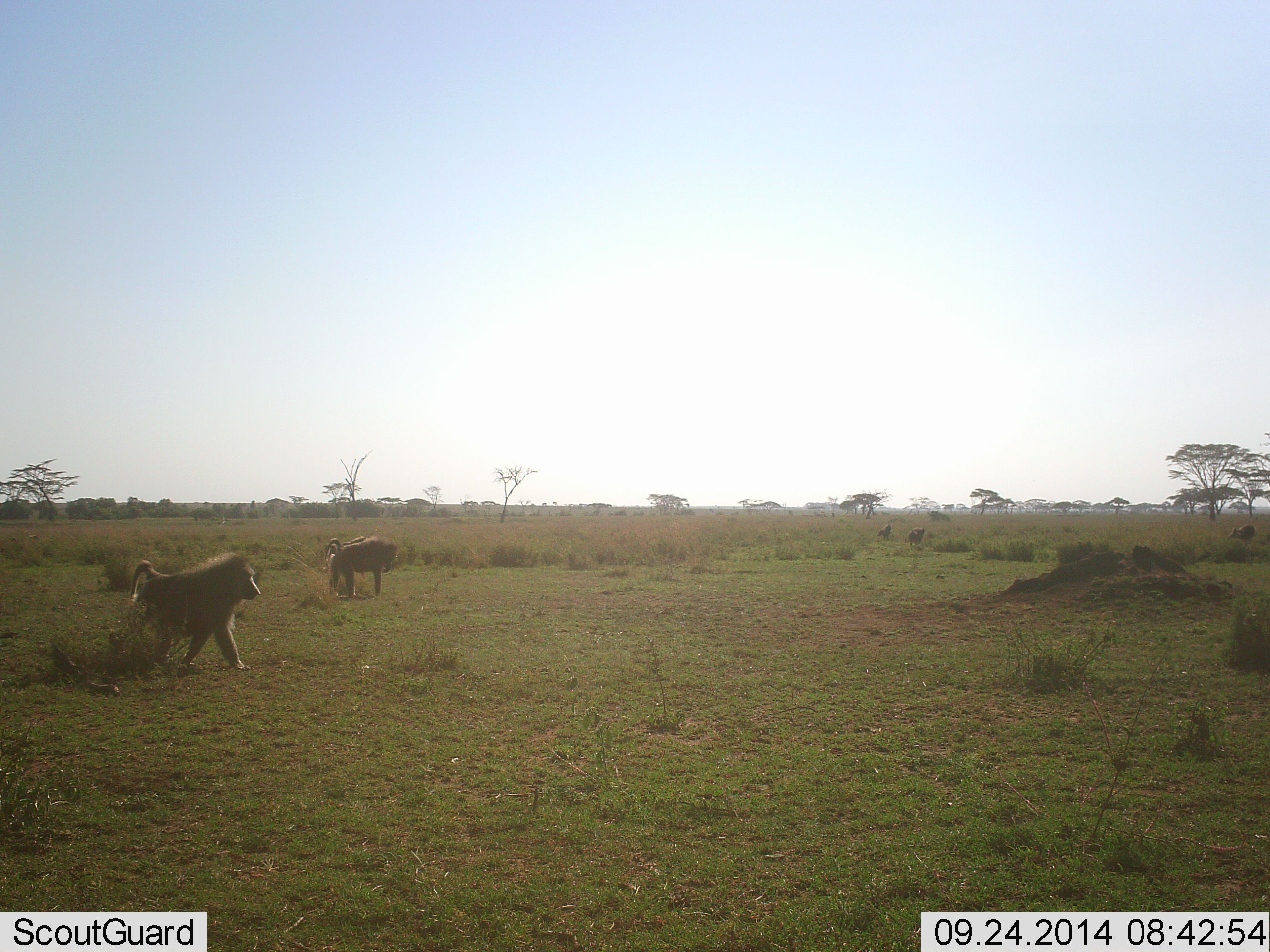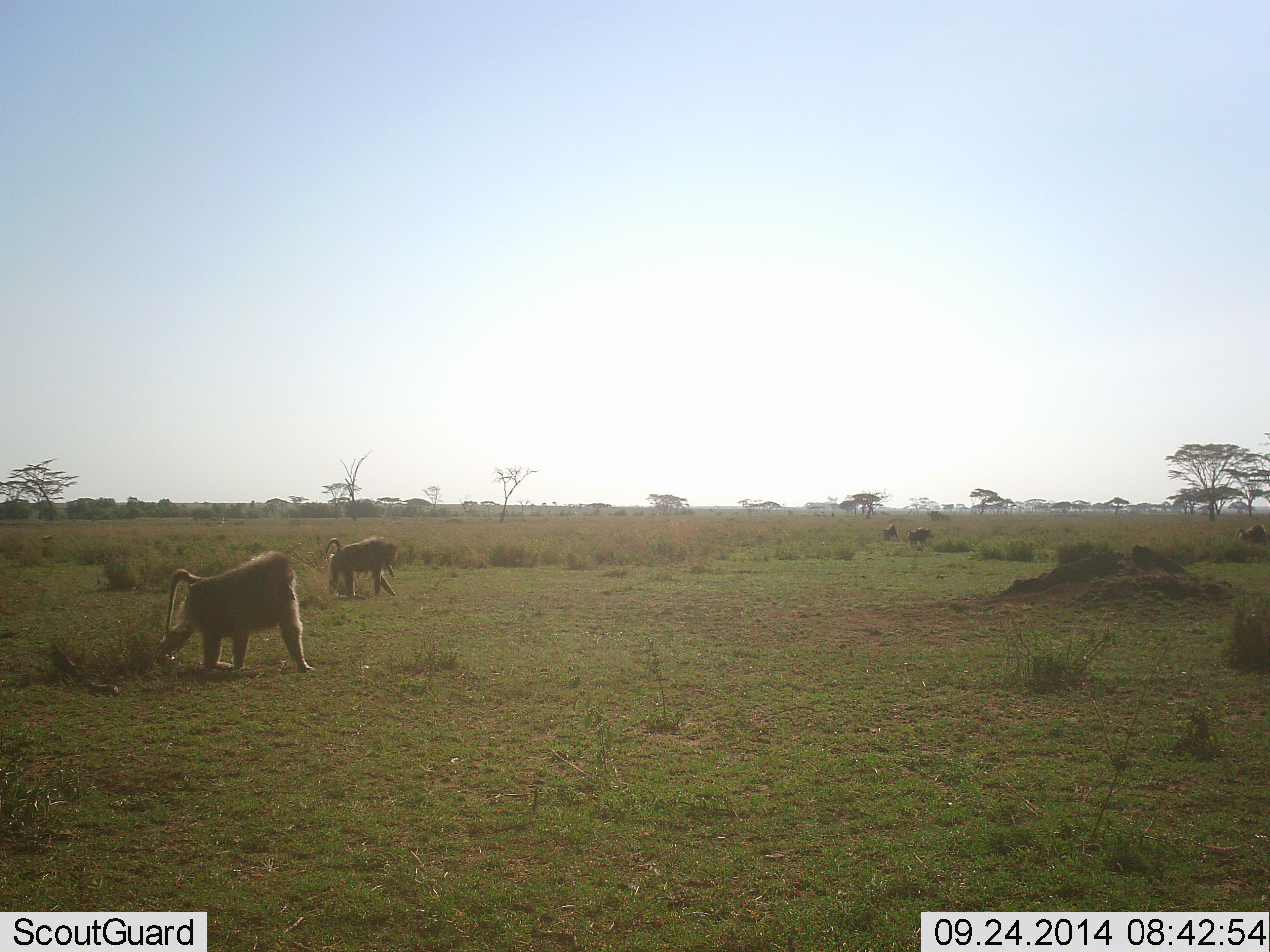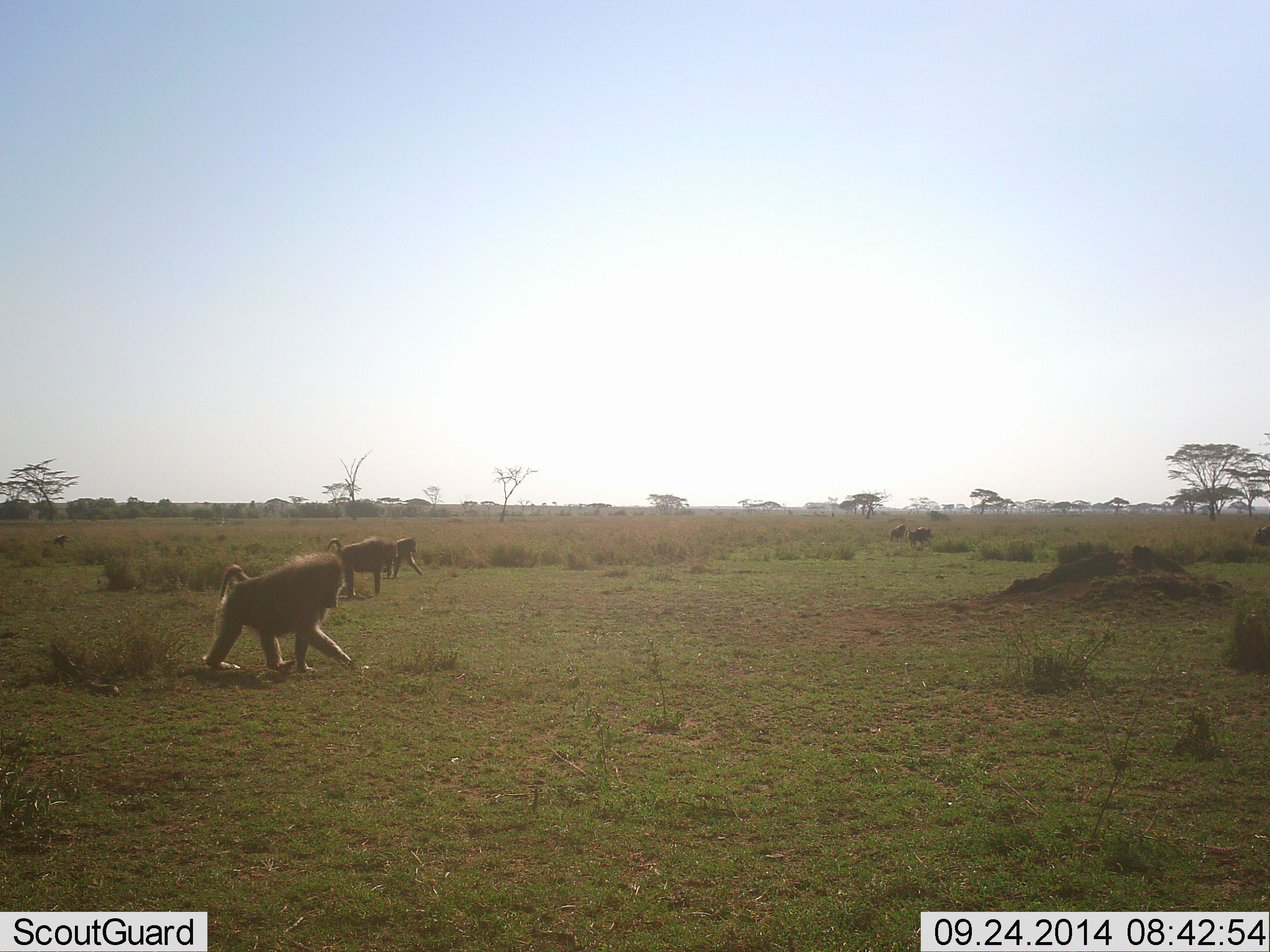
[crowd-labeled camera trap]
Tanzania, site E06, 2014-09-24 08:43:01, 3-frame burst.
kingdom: Animalia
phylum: Chordata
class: Mammalia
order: Primates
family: Cercopithecidae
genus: Papio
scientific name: Papio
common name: baboon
Baboon (Papio), count 6. Behavior (volunteer vote fractions): standing 20%, resting 0%, moving 80%, interacting 0%. Young present (vote fraction): 0%. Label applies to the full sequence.